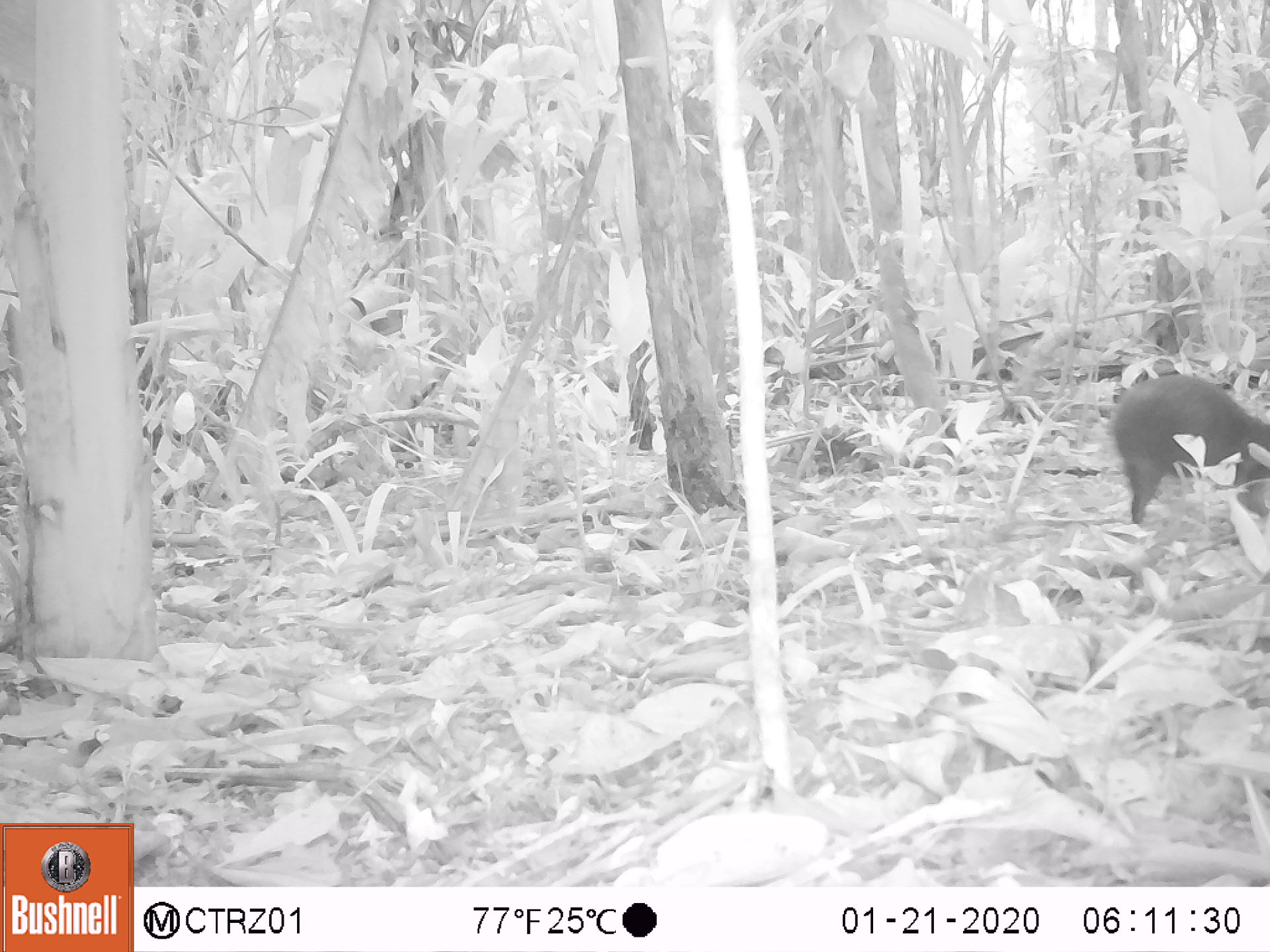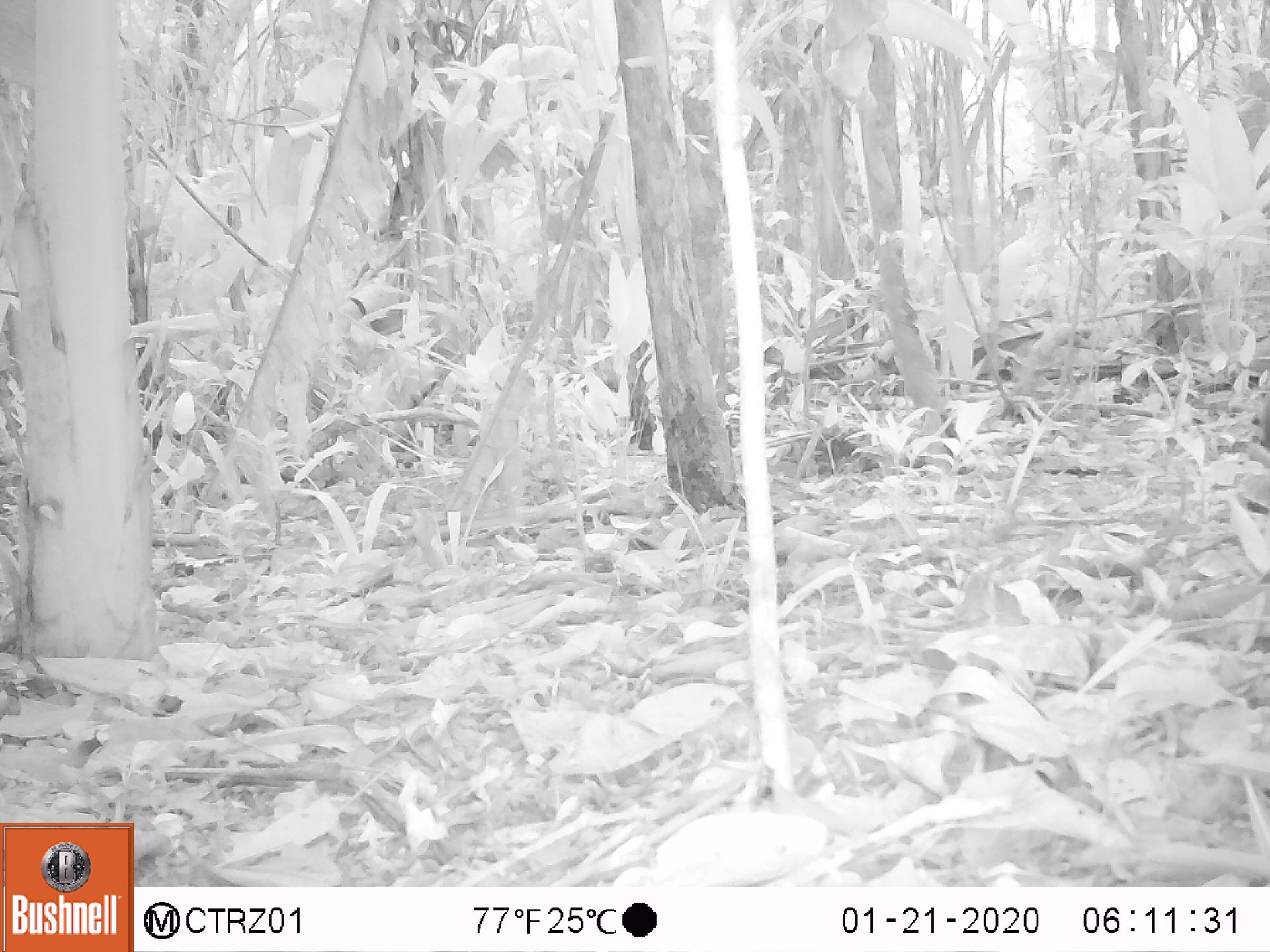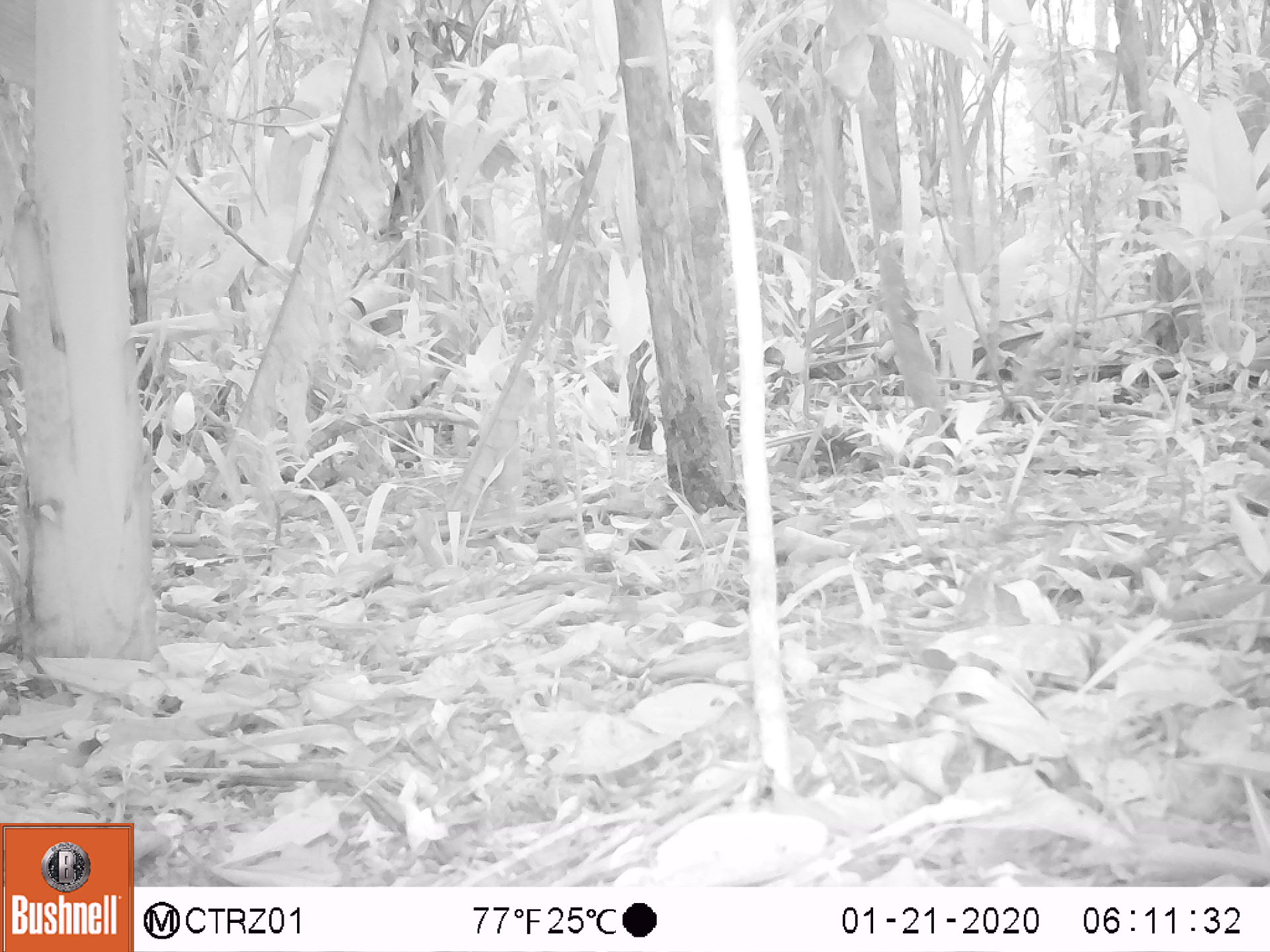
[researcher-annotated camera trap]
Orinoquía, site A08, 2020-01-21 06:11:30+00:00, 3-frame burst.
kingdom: Animalia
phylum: Chordata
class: Mammalia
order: Rodentia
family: Dasyproctidae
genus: Dasyprocta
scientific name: Dasyprocta fuliginosa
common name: black agouti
Black agouti (Dasyprocta fuliginosa).